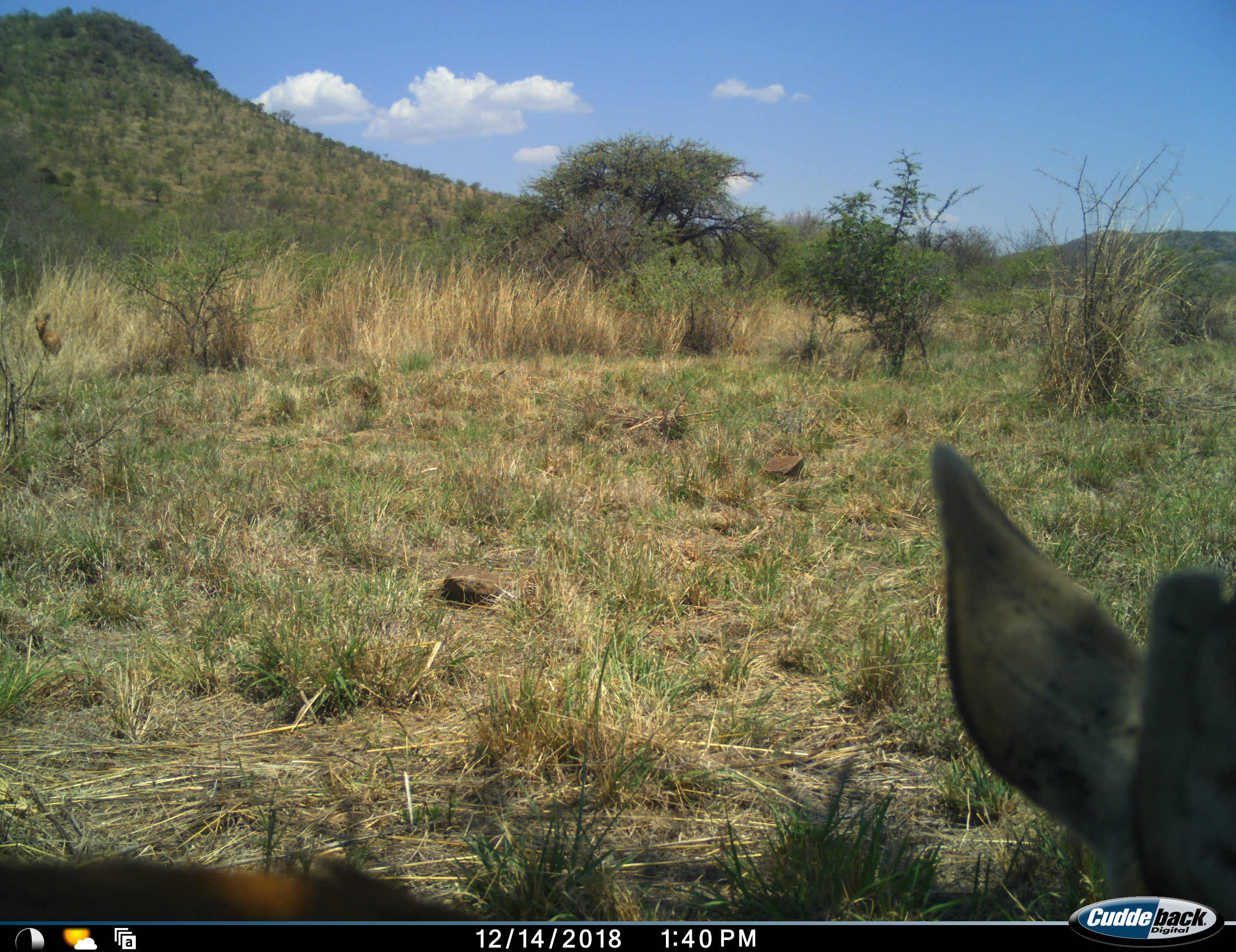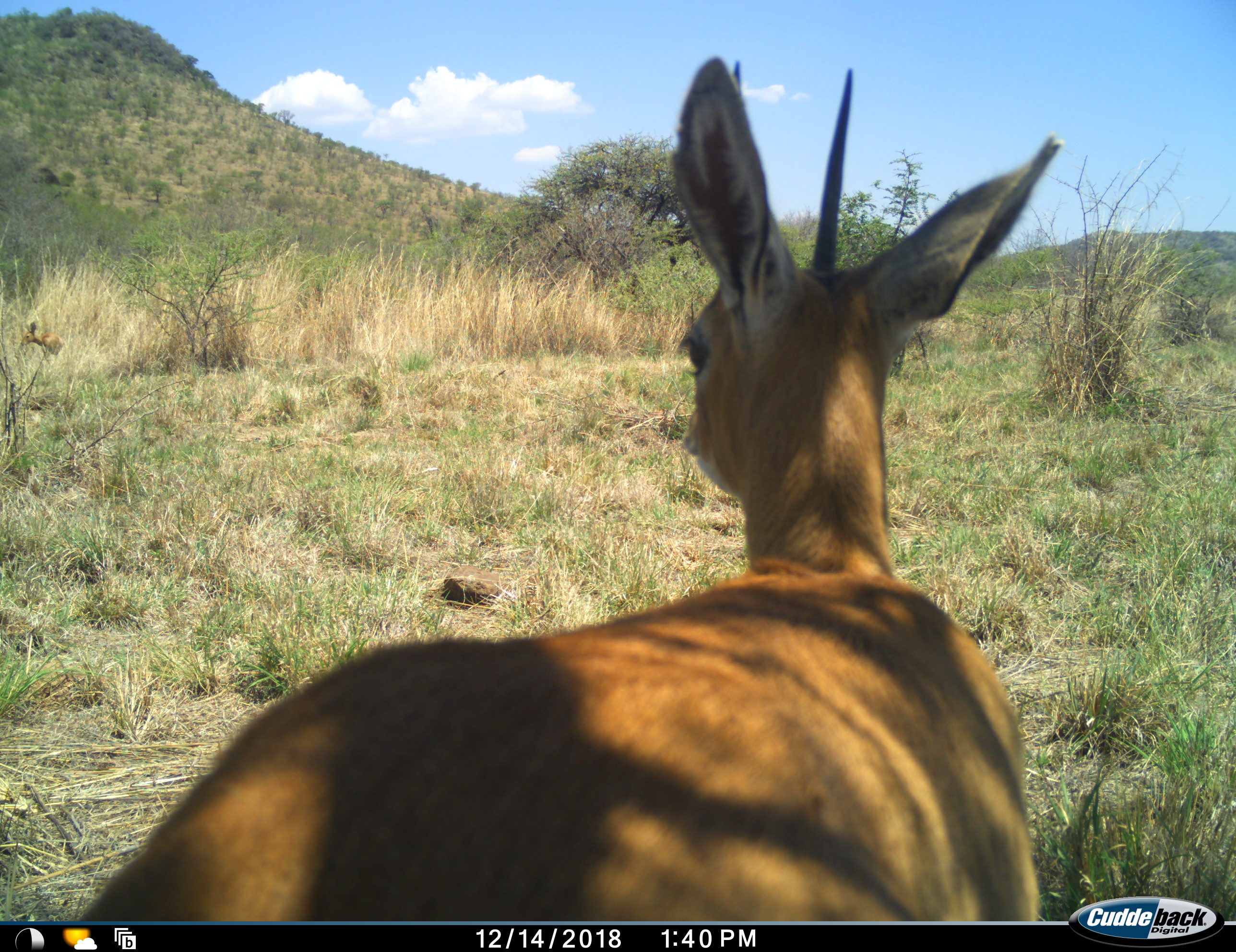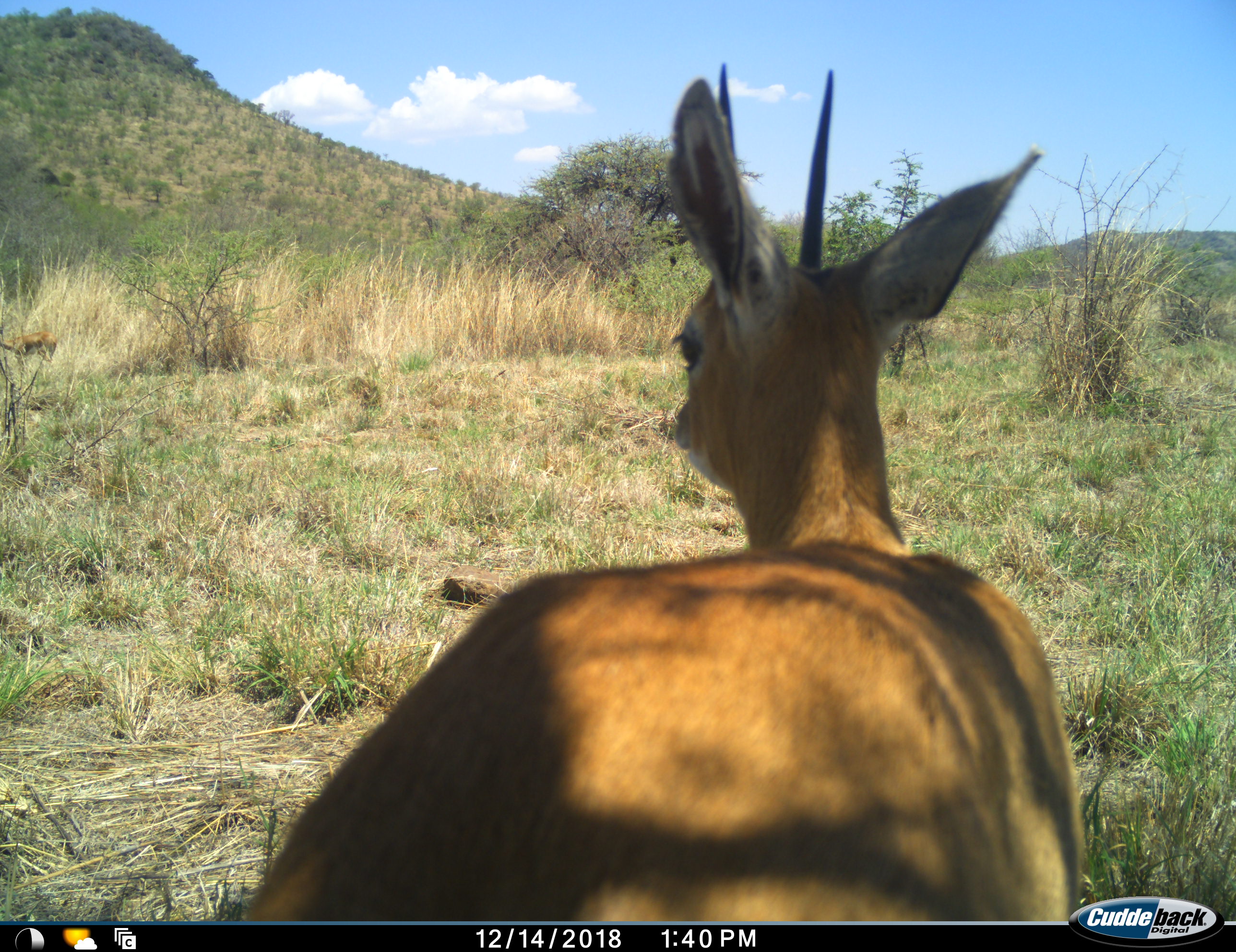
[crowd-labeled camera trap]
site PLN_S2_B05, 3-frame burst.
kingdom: Animalia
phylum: Chordata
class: Mammalia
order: Artiodactyla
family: Bovidae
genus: Raphicerus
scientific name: Raphicerus campestris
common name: steenbok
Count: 1.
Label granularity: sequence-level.